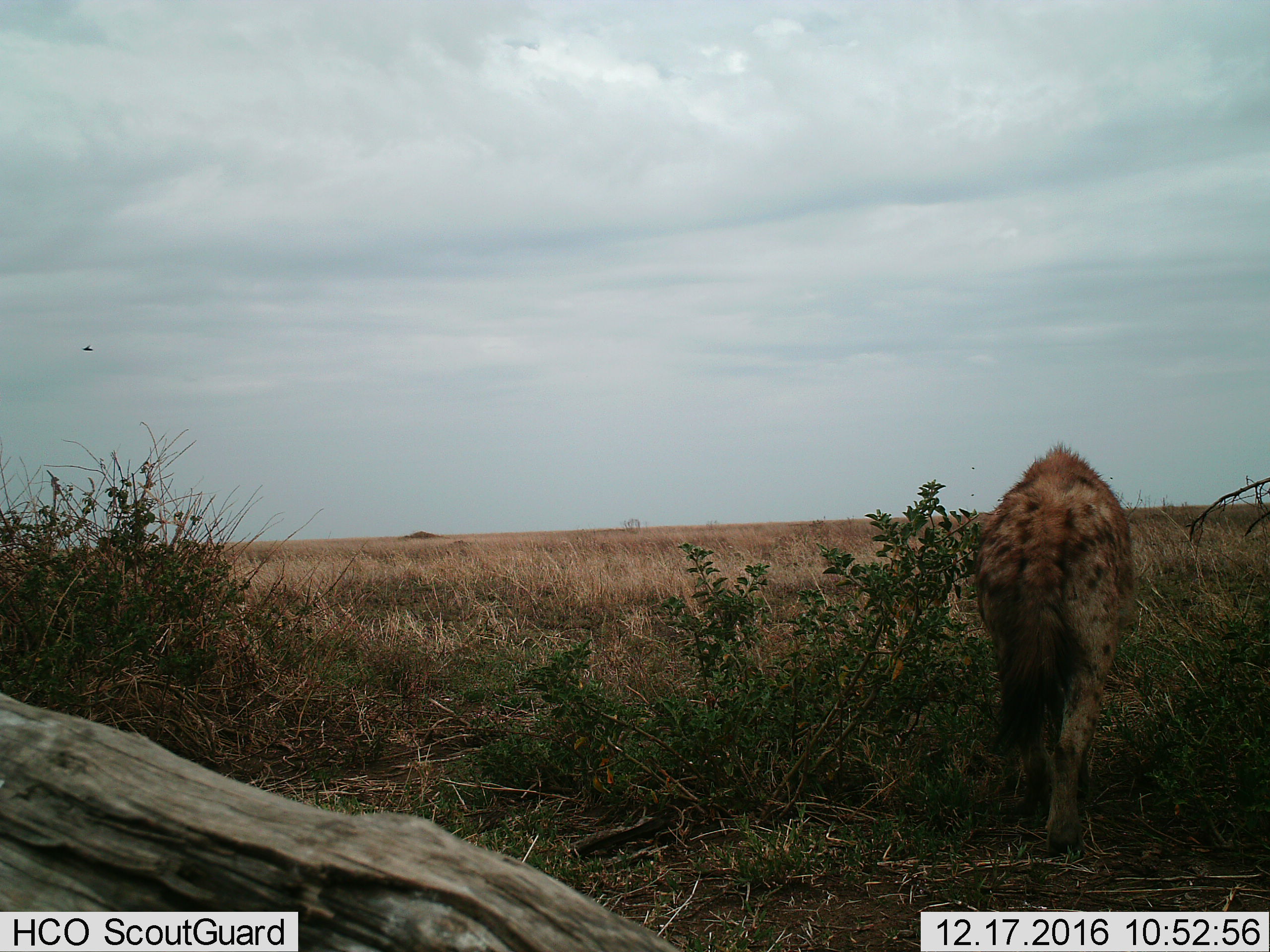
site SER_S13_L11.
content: unidentified animal